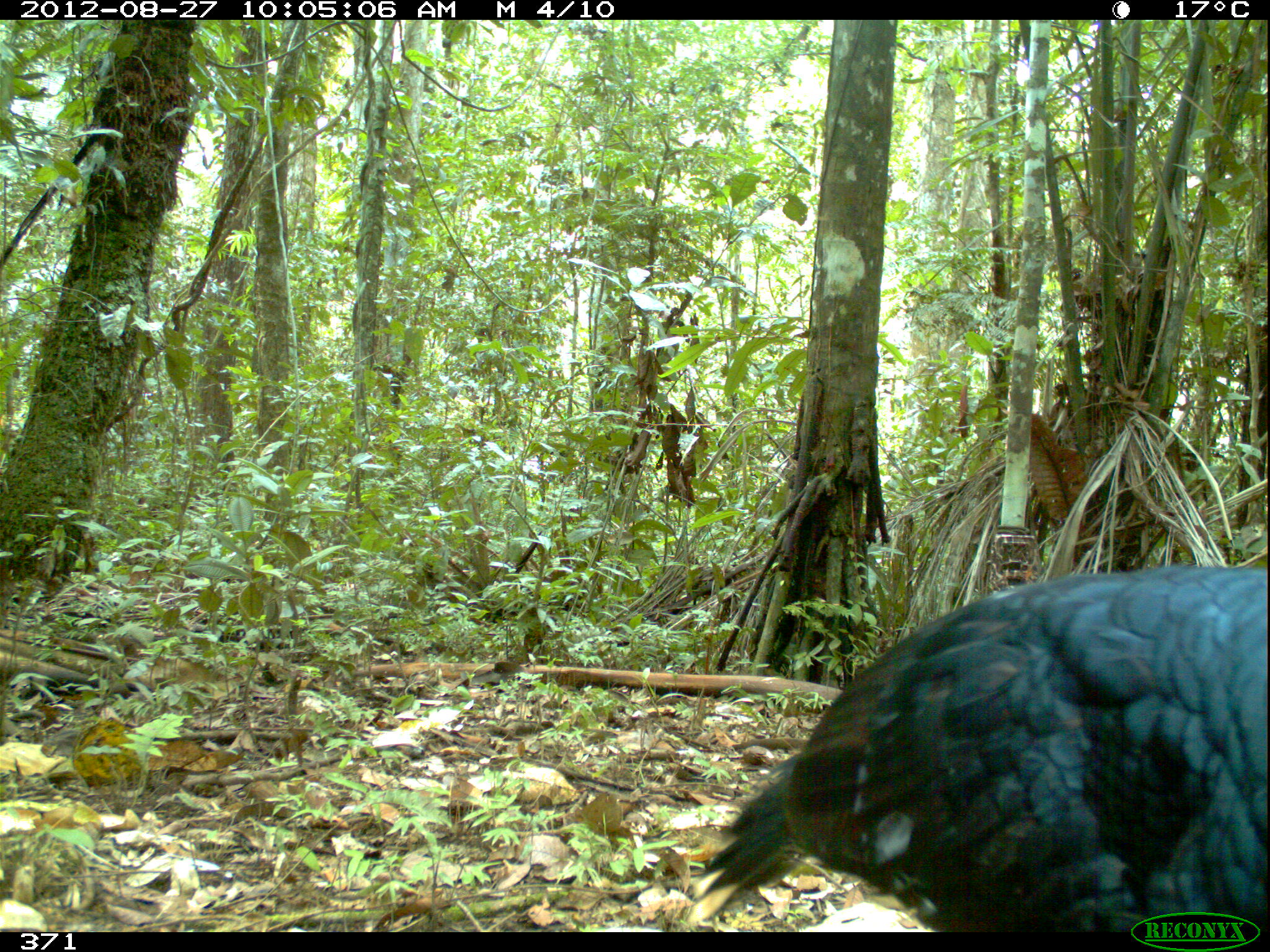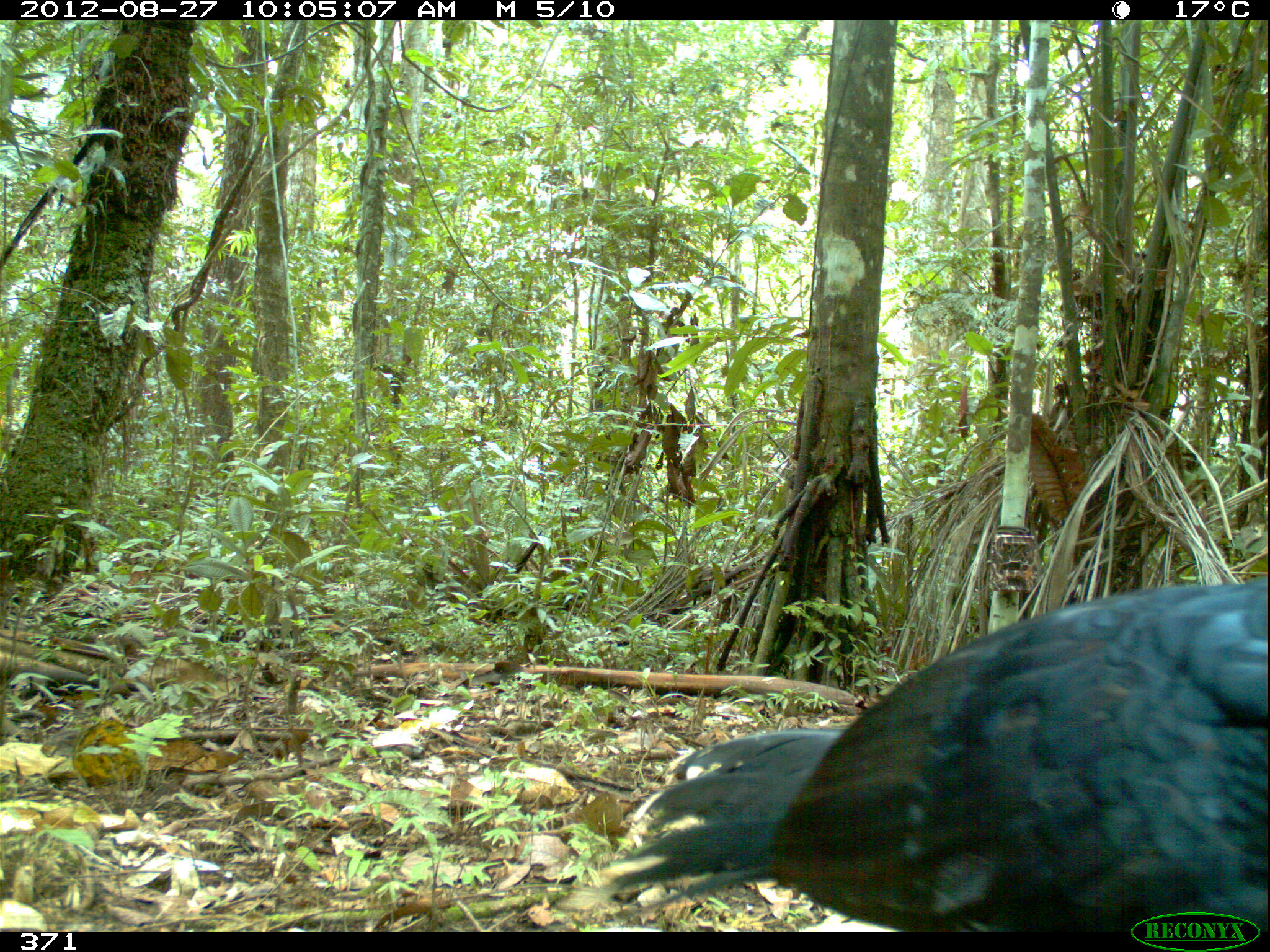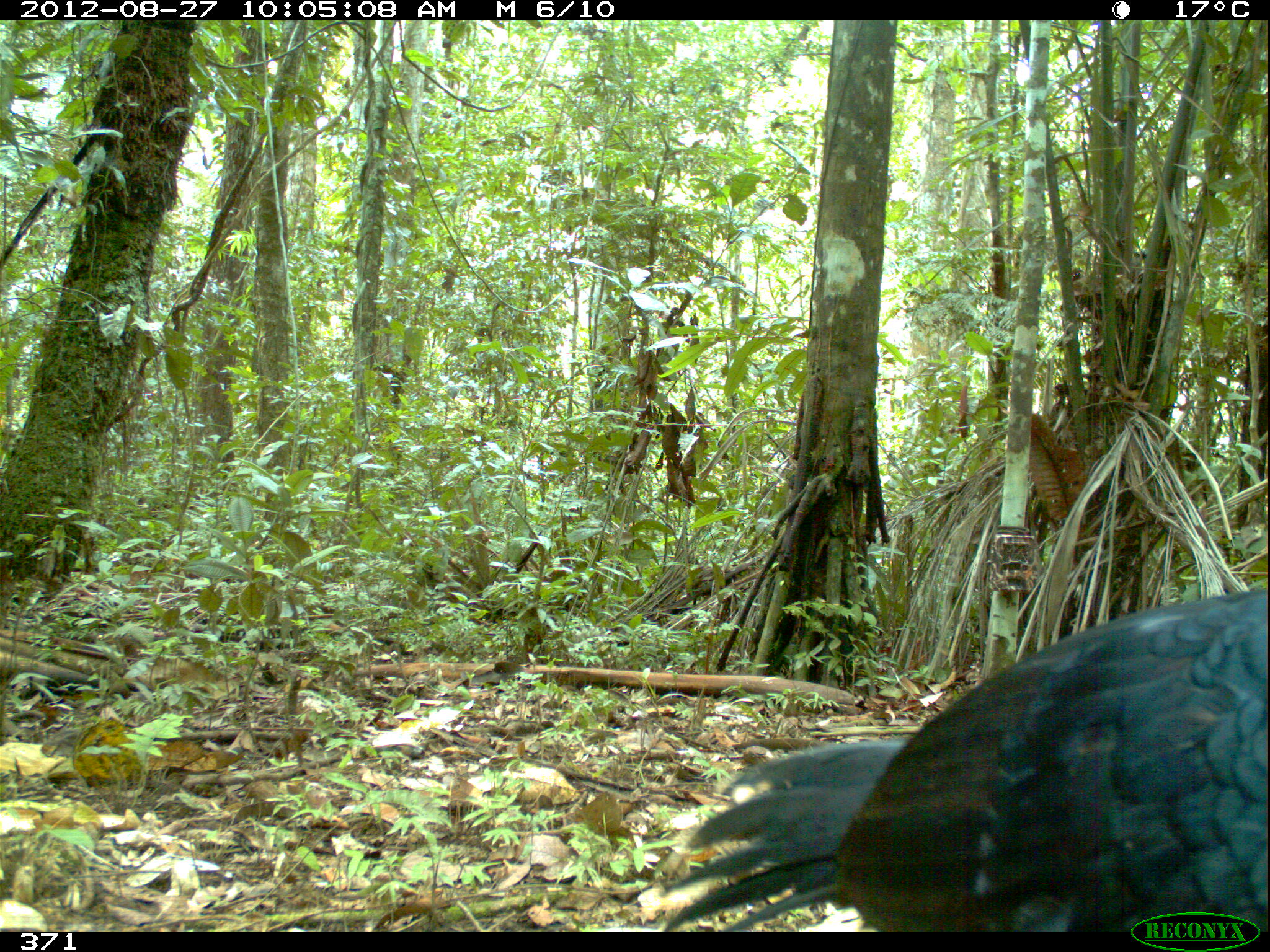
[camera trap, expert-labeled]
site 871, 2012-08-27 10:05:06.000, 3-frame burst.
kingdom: Animalia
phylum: Chordata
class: Aves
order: Galliformes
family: Cracidae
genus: Mitu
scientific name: Mitu tuberosum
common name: razor-billed curassow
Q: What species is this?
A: Mitu tuberosum (razor-billed curassow).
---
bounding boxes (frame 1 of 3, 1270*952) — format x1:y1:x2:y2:
mitu tuberosum: 673:562:1267:929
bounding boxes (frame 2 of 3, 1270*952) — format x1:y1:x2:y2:
mitu tuberosum: 575:570:1267:934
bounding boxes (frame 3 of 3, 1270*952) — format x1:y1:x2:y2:
mitu tuberosum: 641:582:1270:933